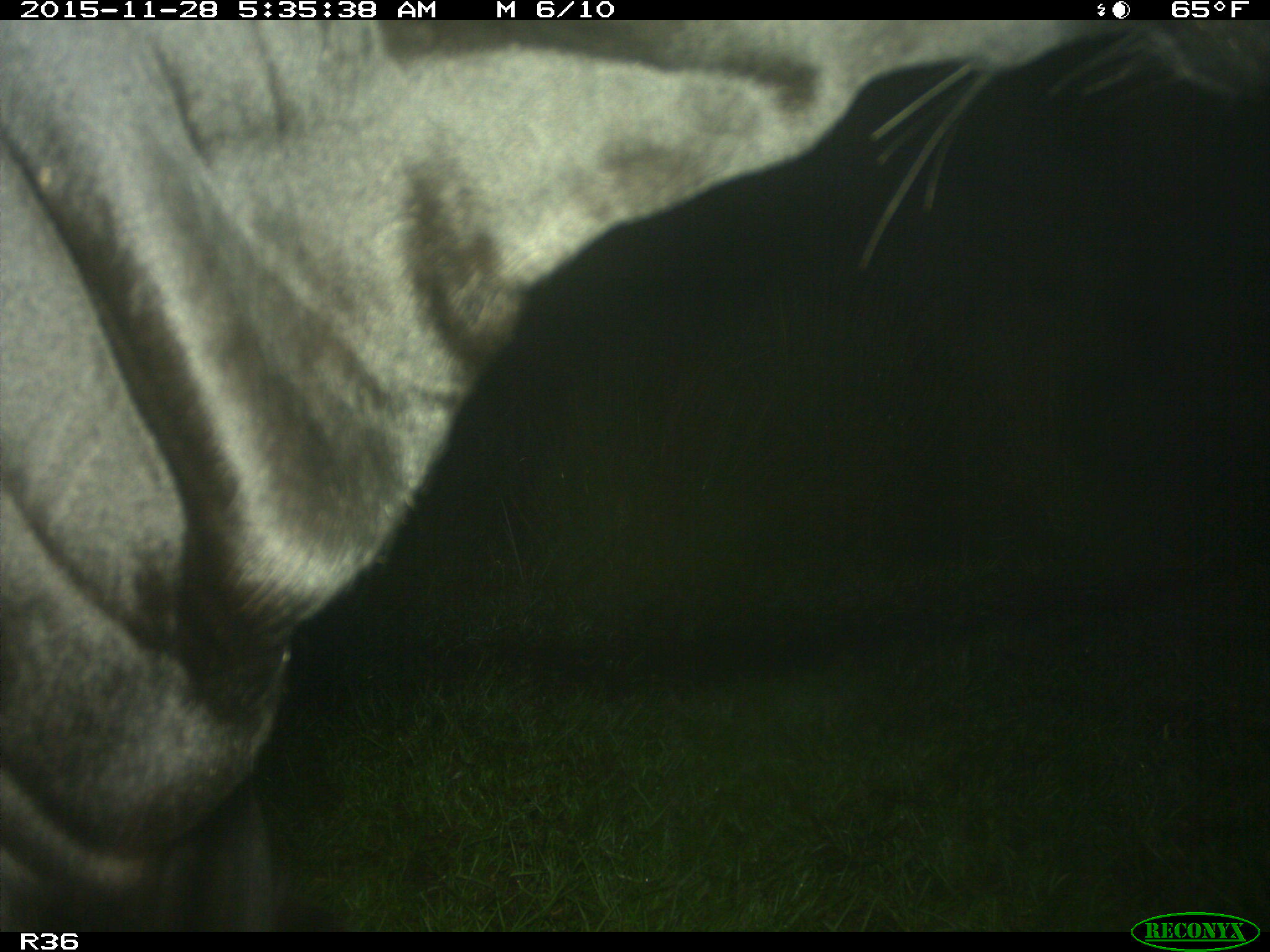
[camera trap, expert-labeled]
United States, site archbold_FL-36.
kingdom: Animalia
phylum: Chordata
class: Mammalia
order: Artiodactyla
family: Bovidae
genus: Bos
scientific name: Bos taurus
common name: domestic cow